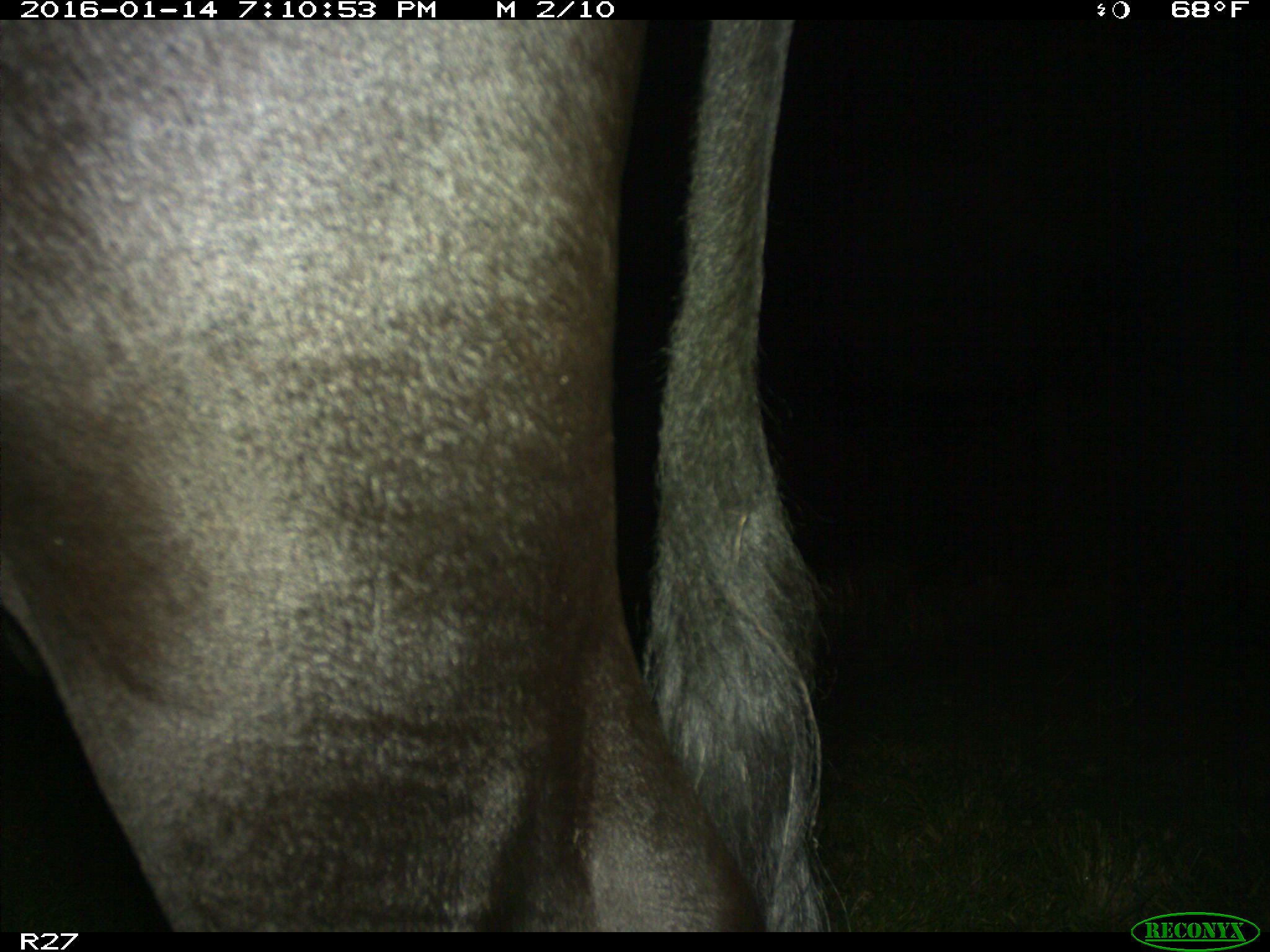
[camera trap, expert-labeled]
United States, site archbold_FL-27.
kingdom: Animalia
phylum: Chordata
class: Mammalia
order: Artiodactyla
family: Bovidae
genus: Bos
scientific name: Bos taurus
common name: domestic cow